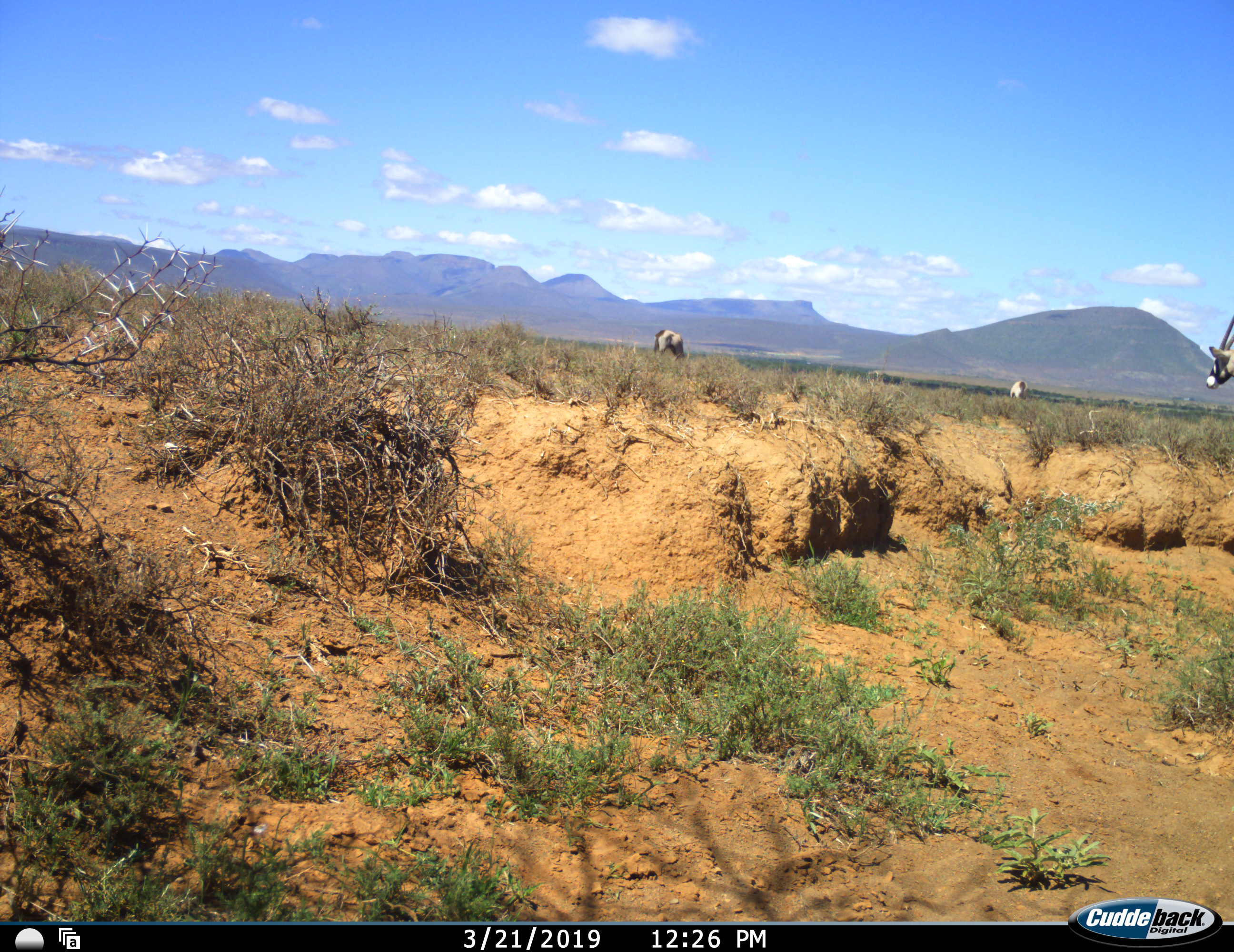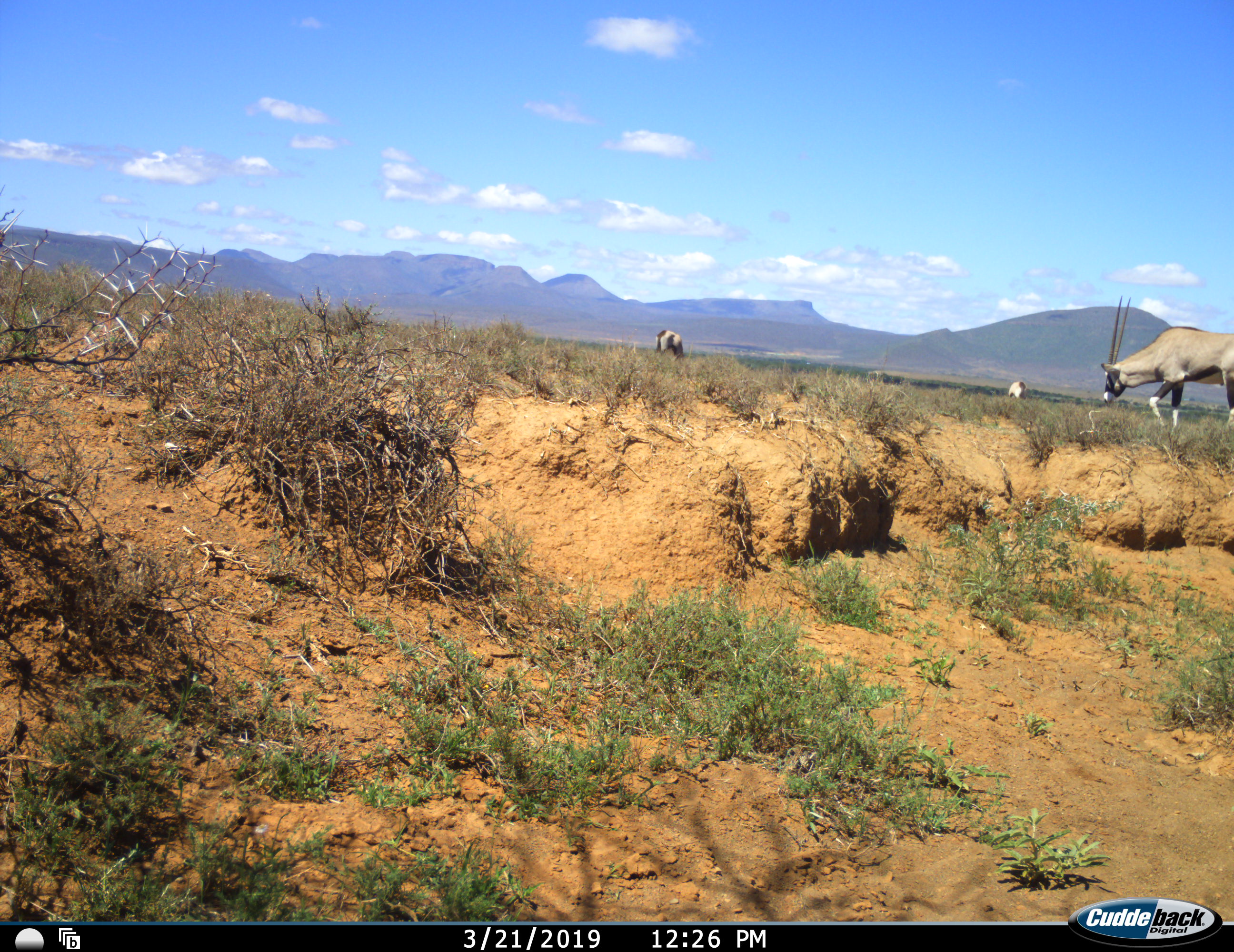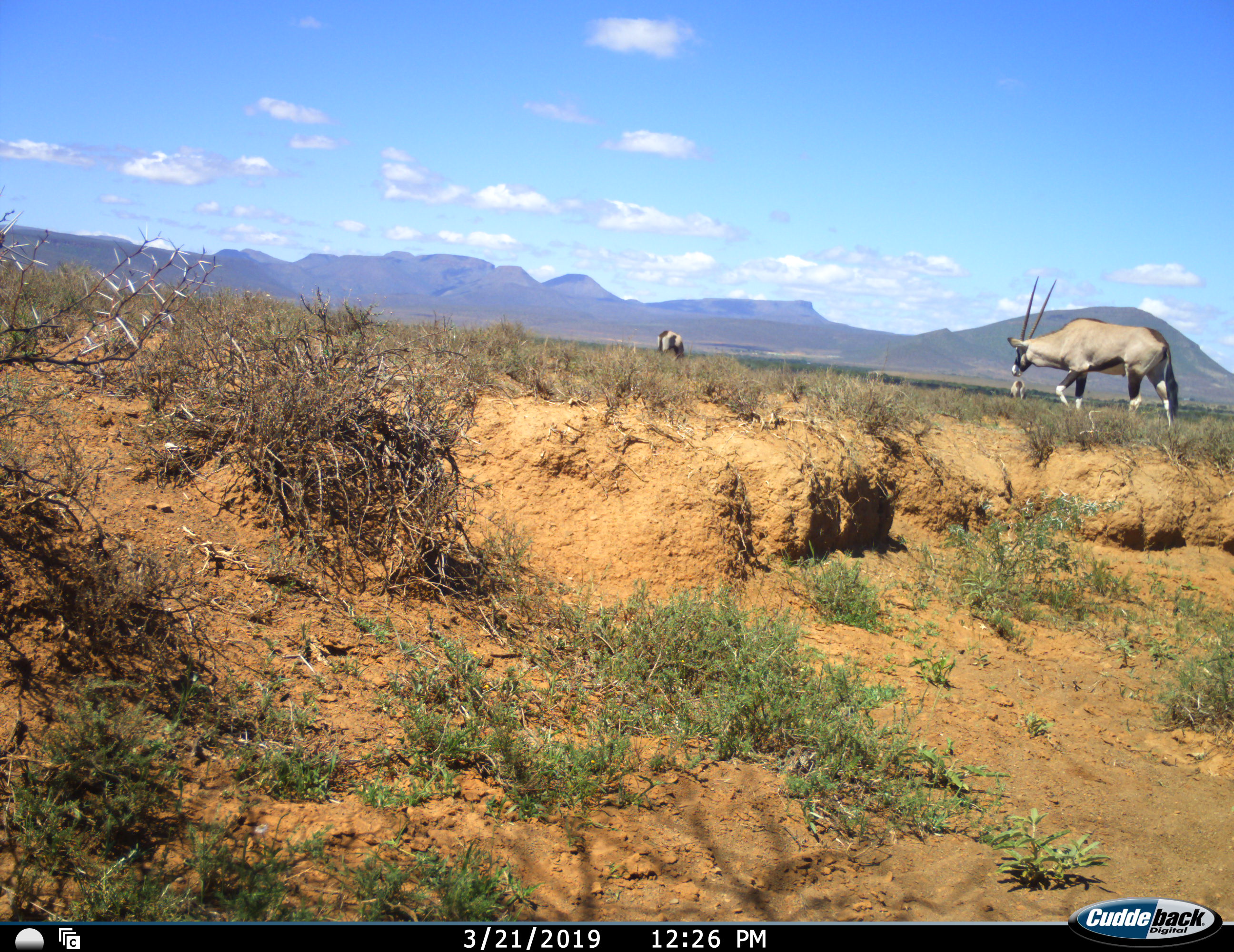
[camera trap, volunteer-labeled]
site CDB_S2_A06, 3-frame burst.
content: unidentified animal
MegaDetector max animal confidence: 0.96